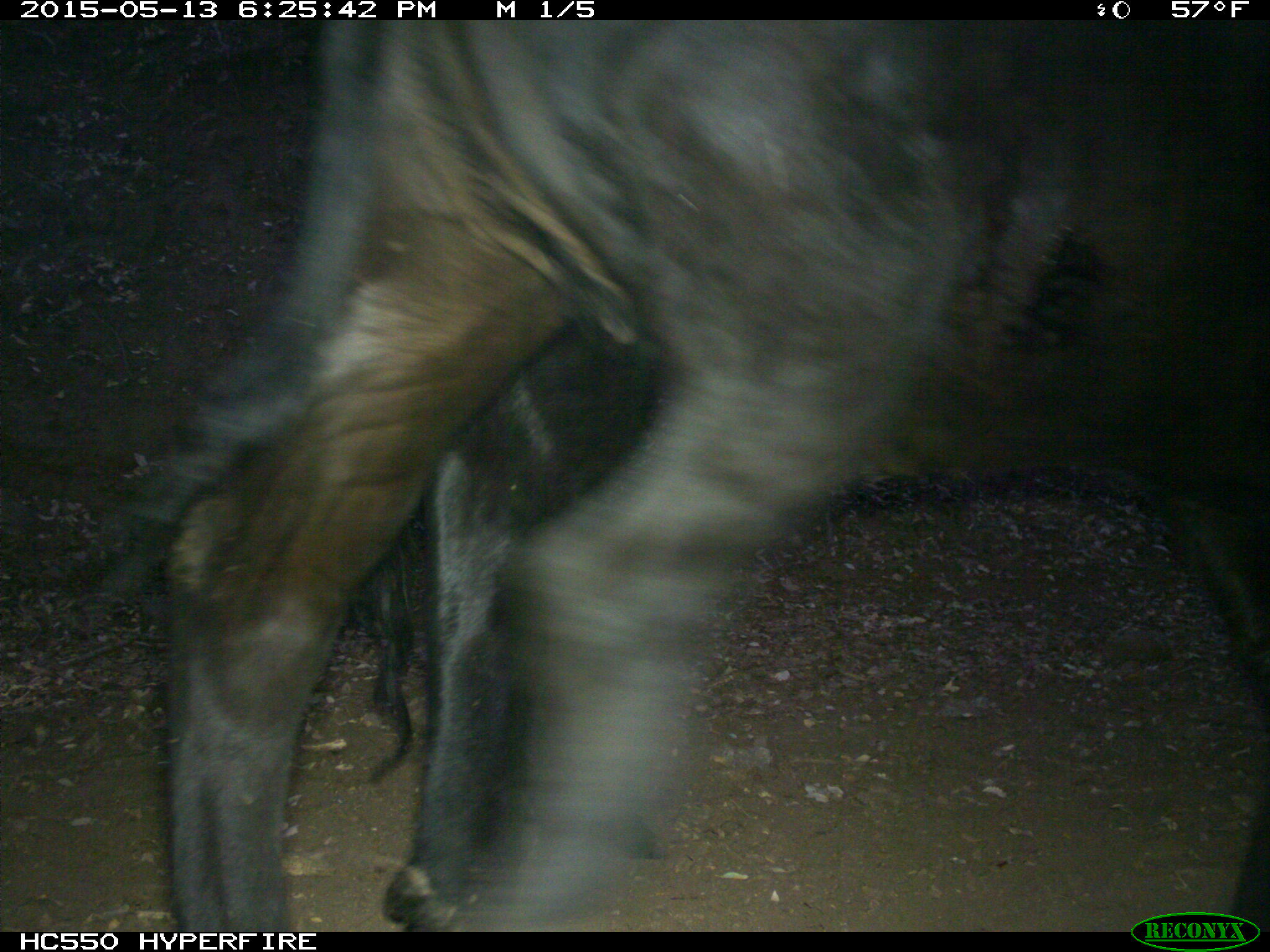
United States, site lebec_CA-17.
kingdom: Animalia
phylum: Chordata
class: Mammalia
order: Artiodactyla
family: Bovidae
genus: Bos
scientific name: Bos taurus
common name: domestic cow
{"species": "Bos taurus (domestic cow)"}